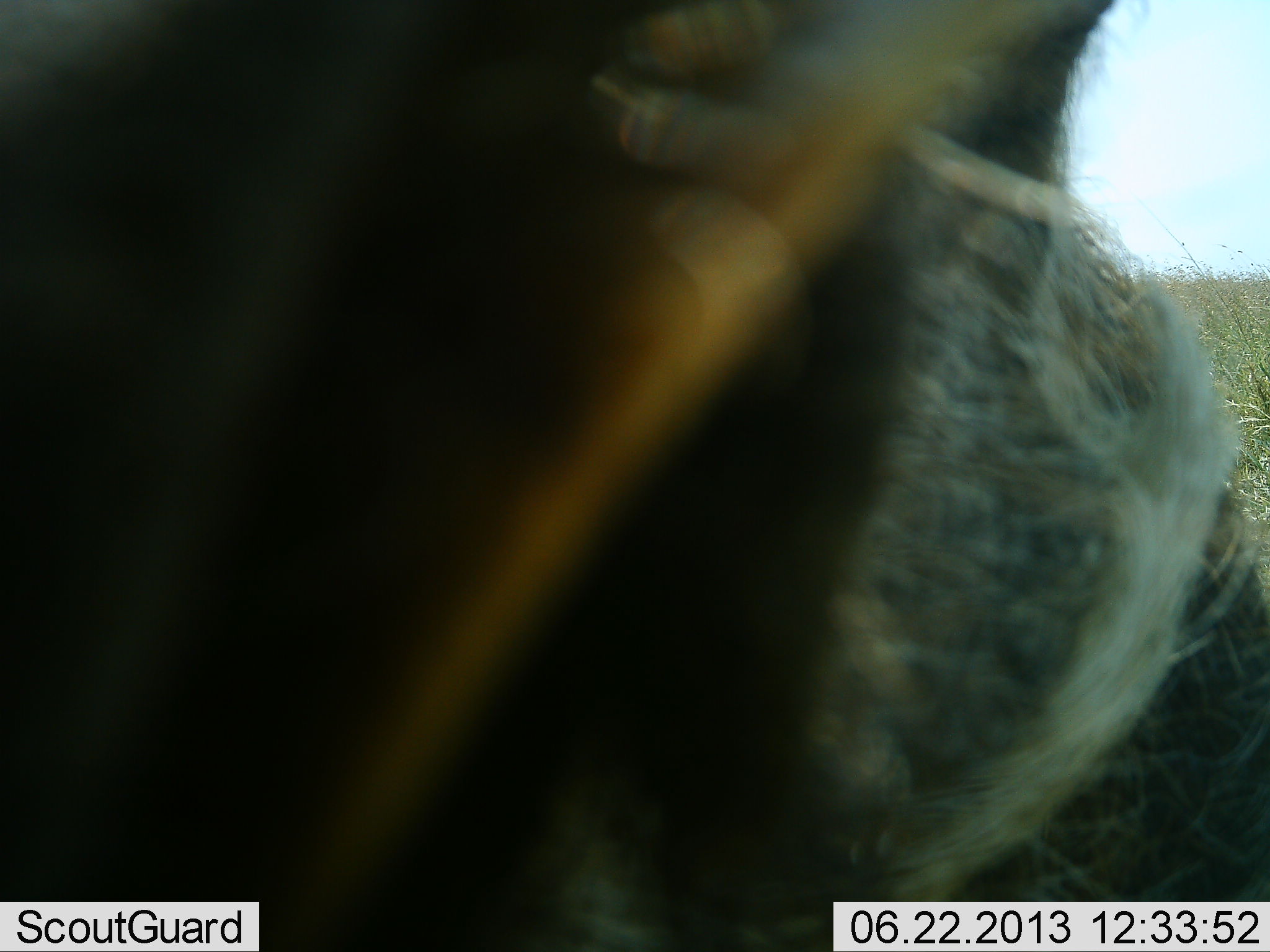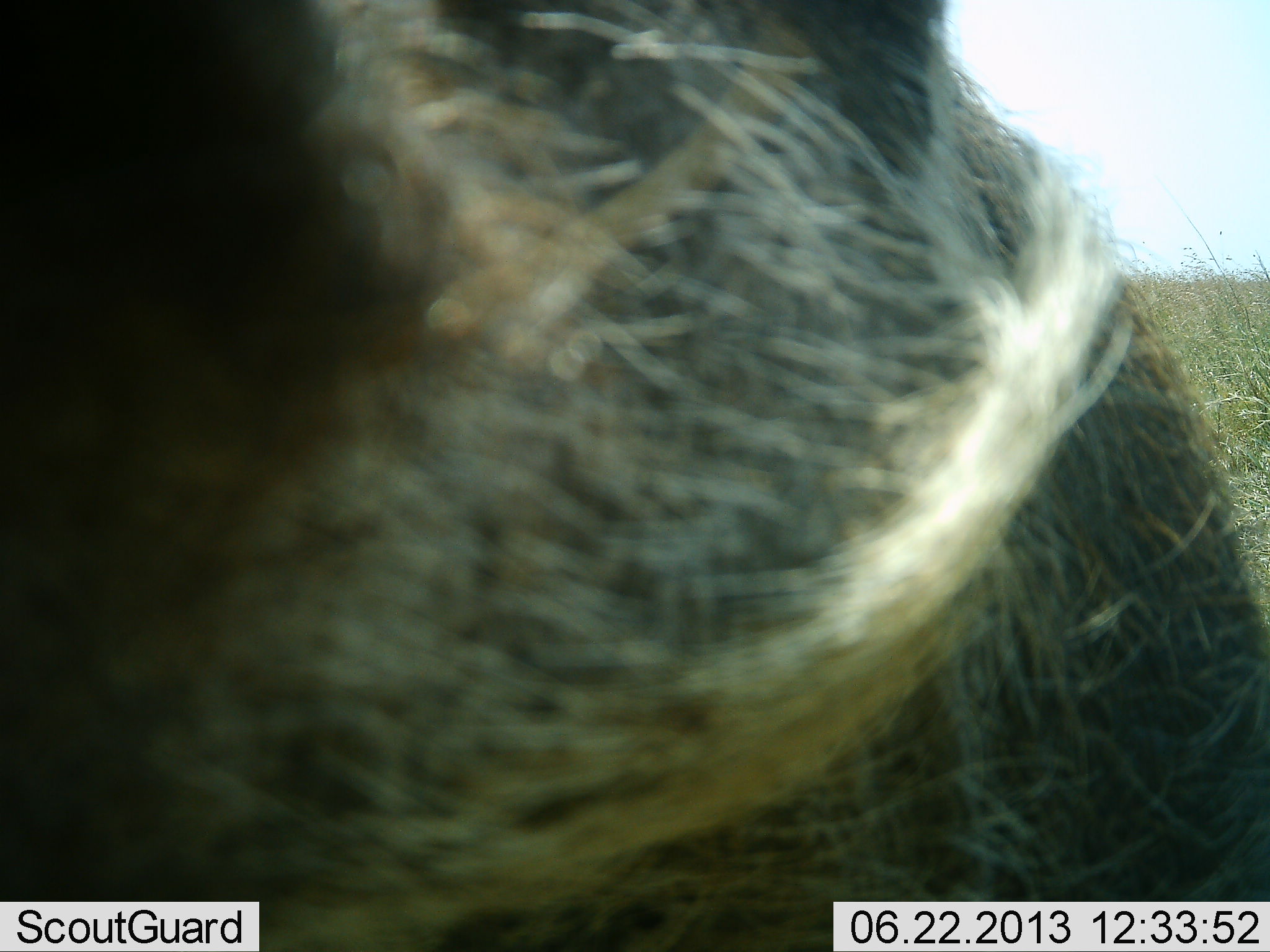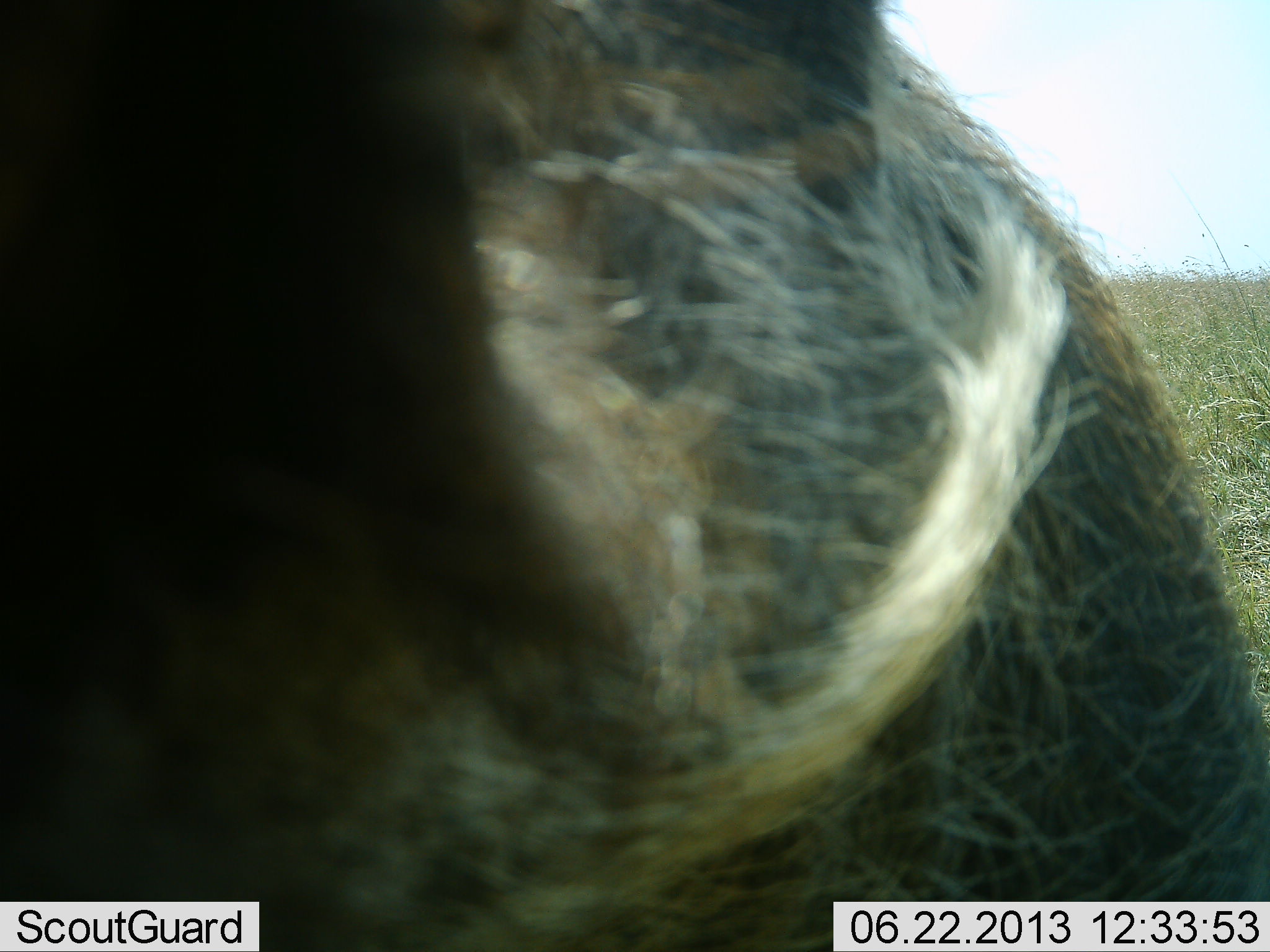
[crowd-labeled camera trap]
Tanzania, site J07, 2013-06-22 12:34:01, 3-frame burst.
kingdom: Animalia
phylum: Chordata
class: Mammalia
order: Artiodactyla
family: Suidae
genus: Phacochoerus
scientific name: Phacochoerus africanus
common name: warthog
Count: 1.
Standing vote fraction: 67%.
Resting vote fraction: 0%.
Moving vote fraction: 22%.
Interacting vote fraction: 17%.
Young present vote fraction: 0%.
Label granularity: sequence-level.